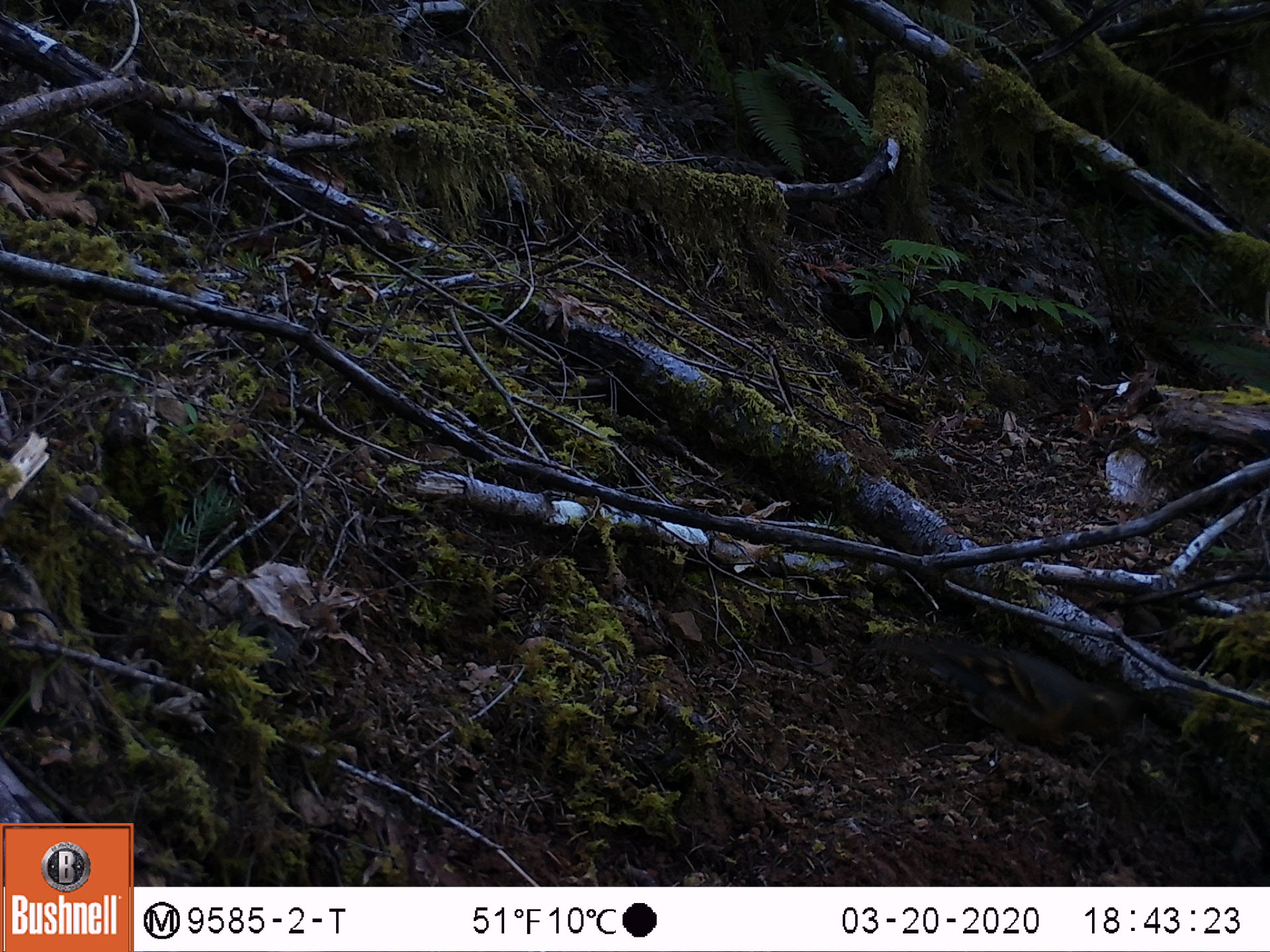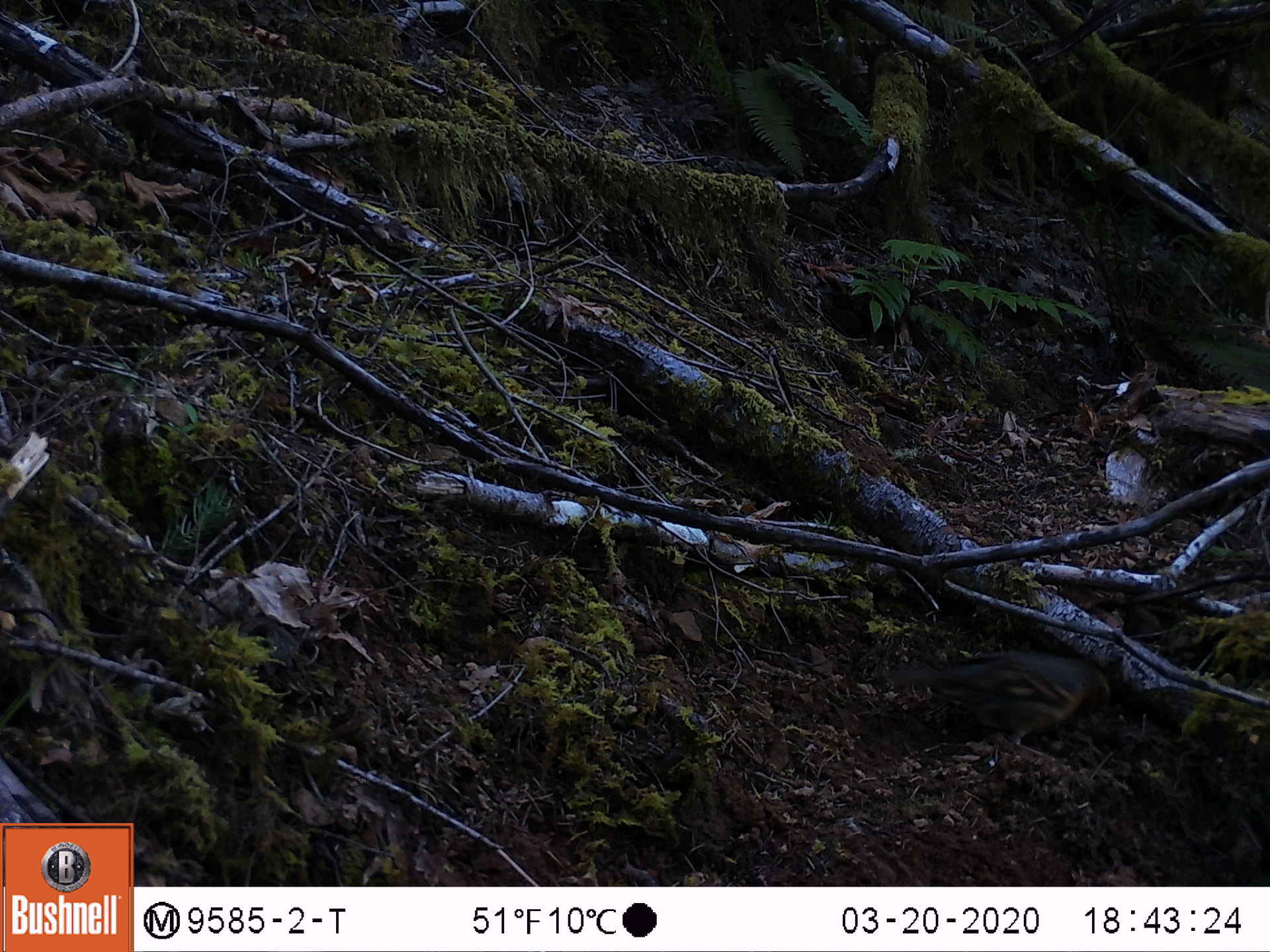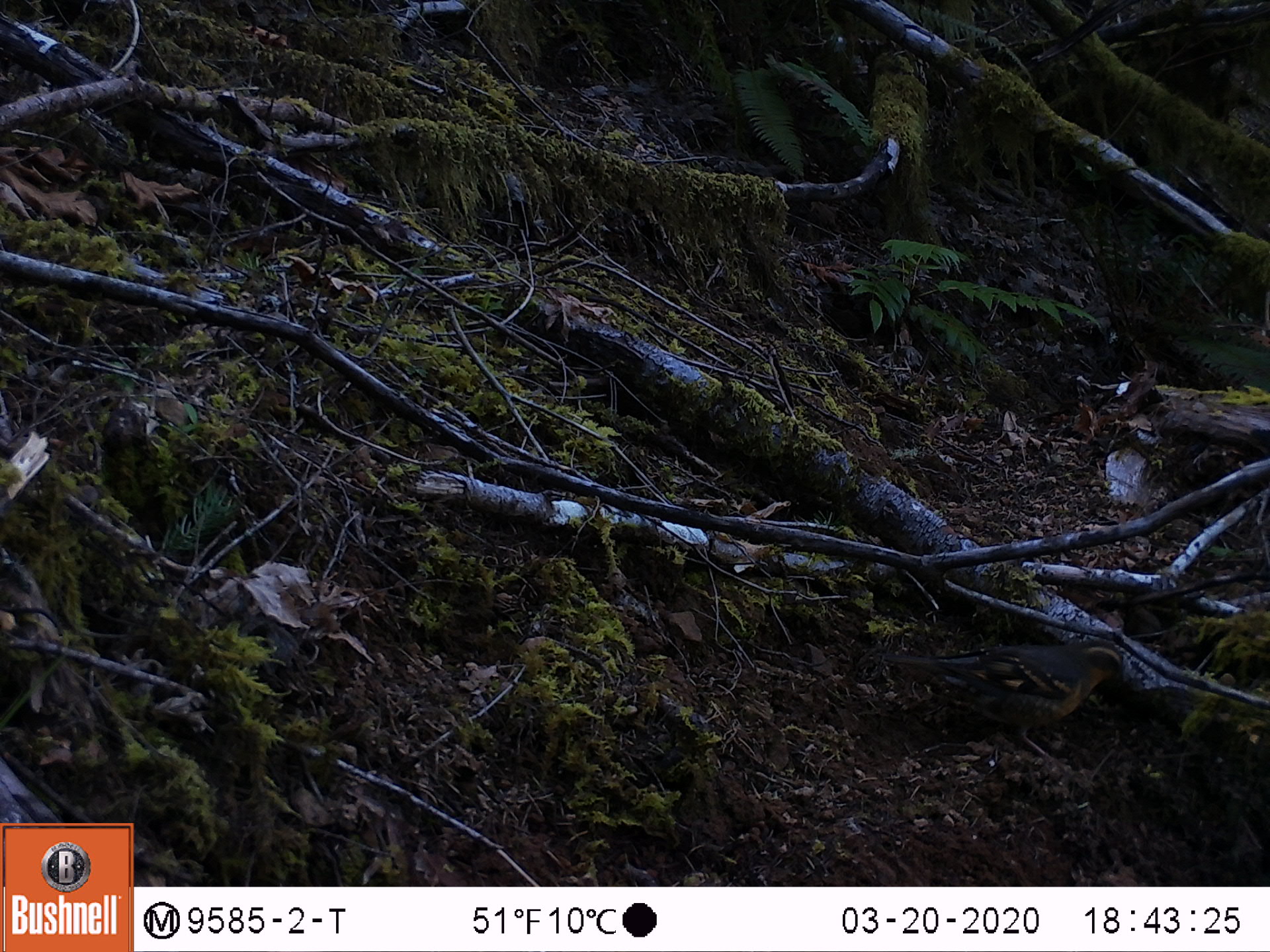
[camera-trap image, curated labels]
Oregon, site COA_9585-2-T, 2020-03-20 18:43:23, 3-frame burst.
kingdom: Animalia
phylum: Chordata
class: Aves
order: Passeriformes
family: Turdidae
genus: Ixoreus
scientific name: Ixoreus naevius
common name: varied thrush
Varied thrush (Ixoreus naevius).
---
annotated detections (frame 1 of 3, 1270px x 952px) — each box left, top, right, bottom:
varied thrush: 875, 636, 1122, 746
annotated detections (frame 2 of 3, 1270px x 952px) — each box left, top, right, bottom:
varied thrush: 889, 647, 1122, 746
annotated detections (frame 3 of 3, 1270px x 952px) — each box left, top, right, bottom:
varied thrush: 878, 647, 1129, 737